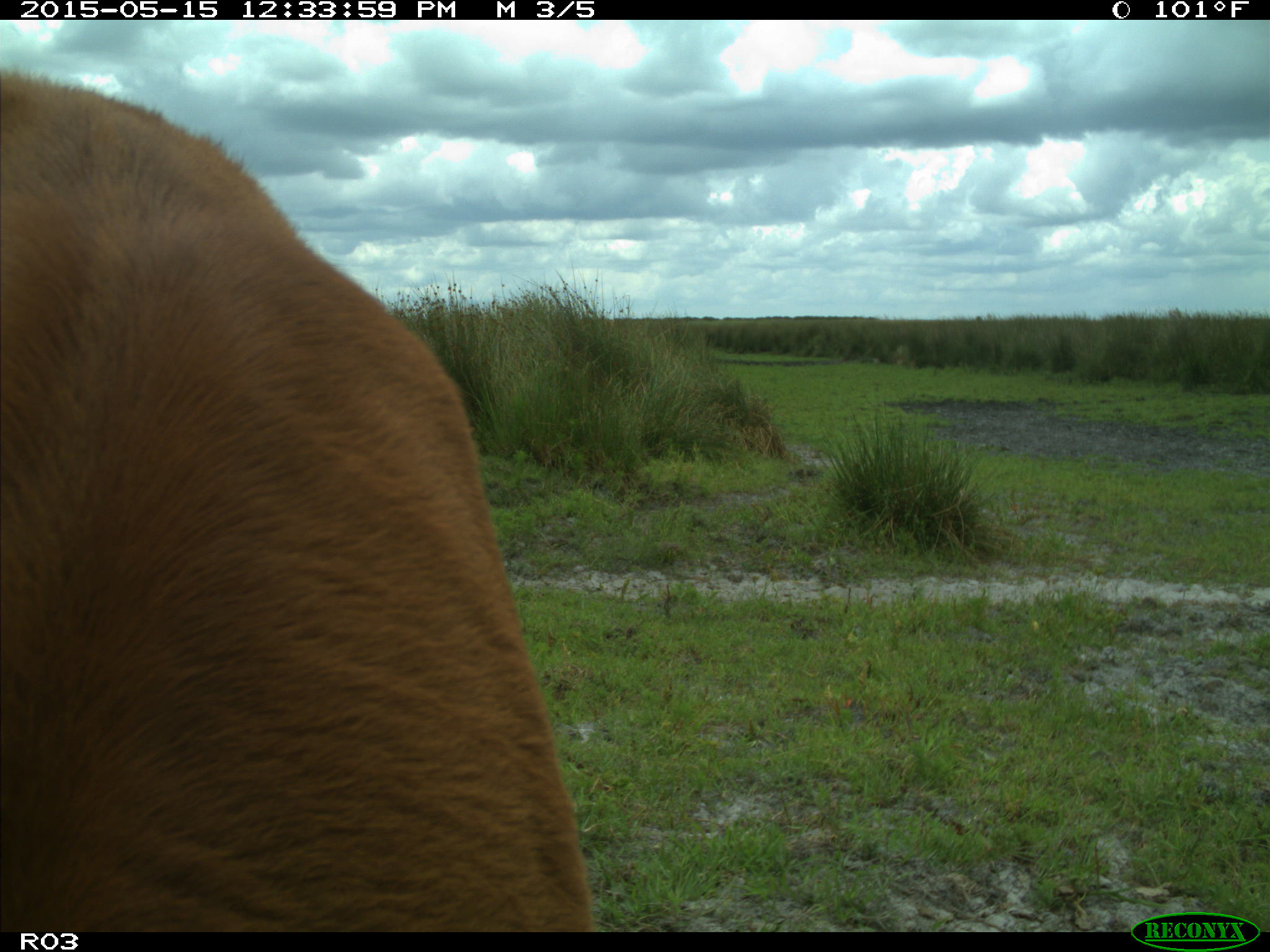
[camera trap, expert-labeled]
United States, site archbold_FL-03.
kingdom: Animalia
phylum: Chordata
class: Mammalia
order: Artiodactyla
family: Bovidae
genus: Bos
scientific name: Bos taurus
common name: domestic cow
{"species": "Bos taurus (domestic cow)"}